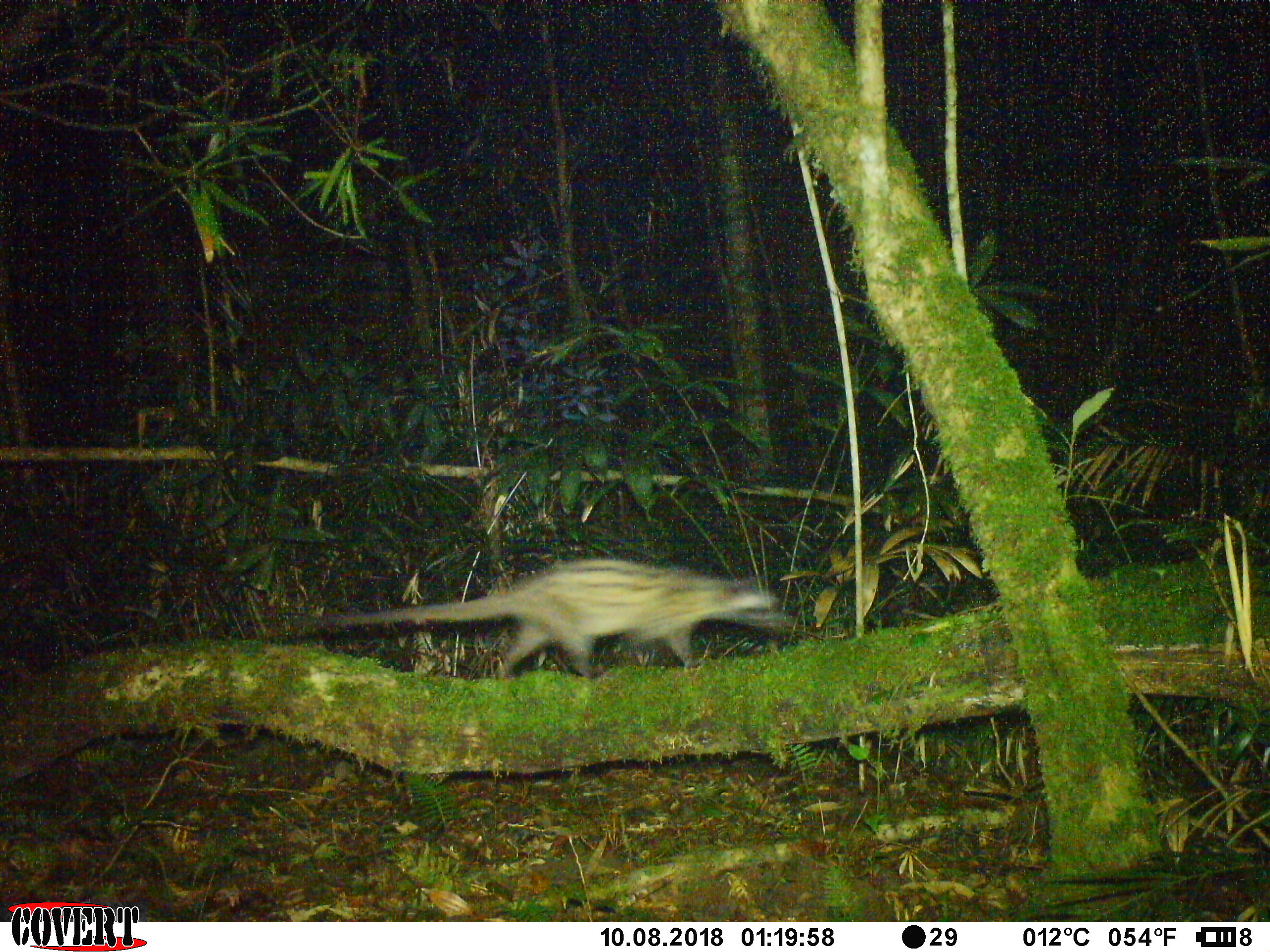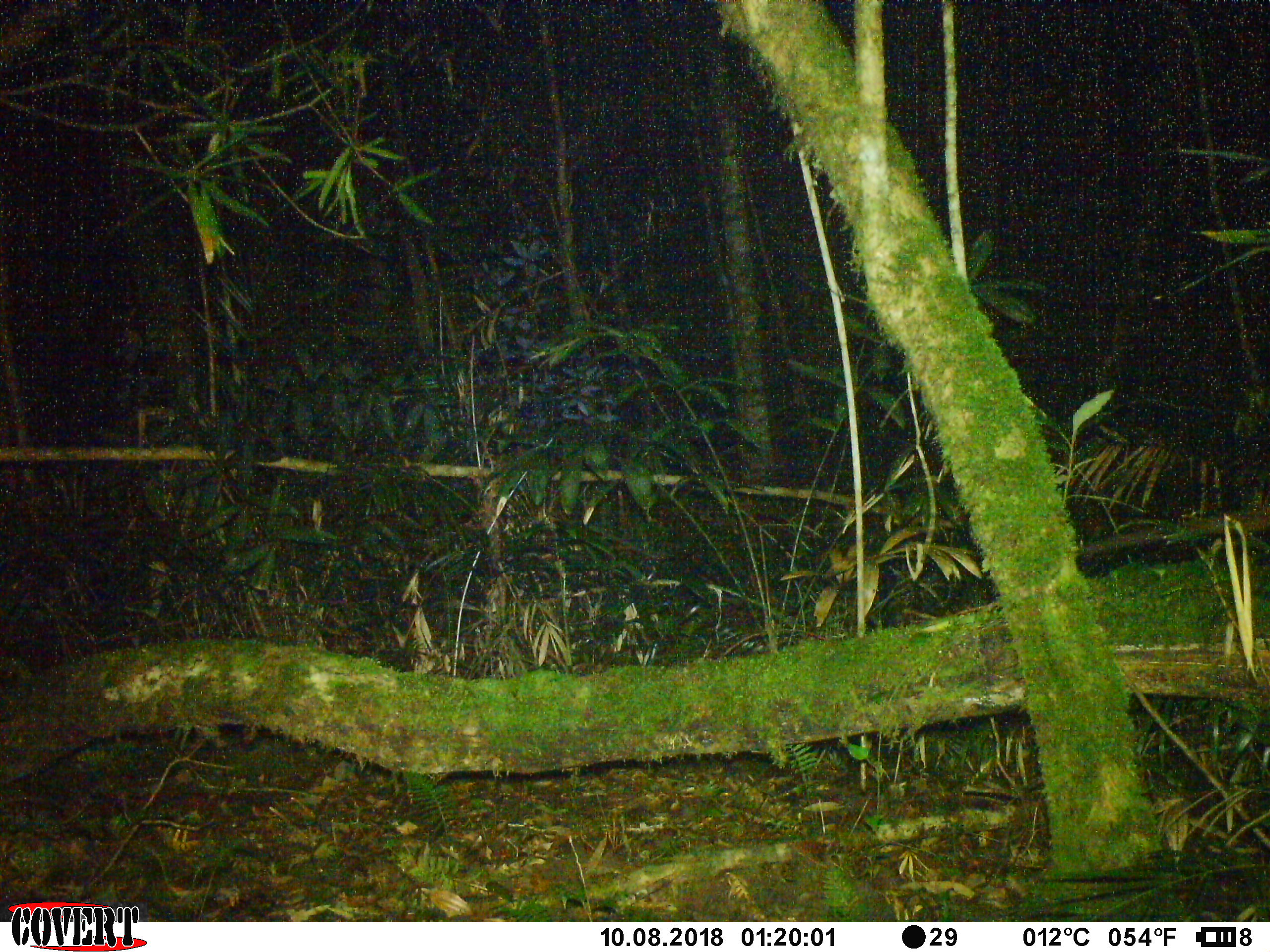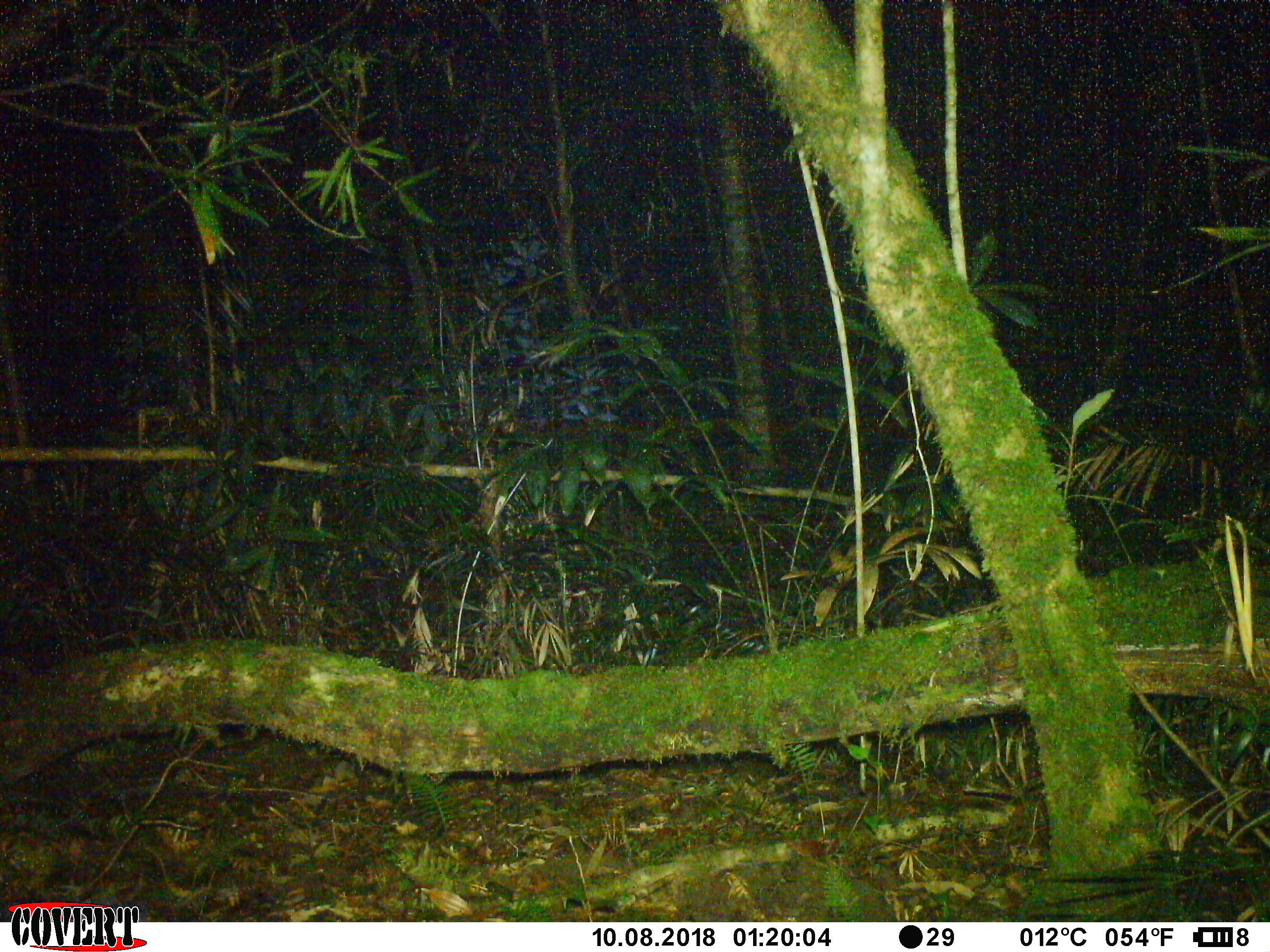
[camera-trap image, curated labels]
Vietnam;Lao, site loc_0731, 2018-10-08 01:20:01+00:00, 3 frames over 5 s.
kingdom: Animalia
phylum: Chordata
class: Mammalia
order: Carnivora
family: Viverridae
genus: Paradoxurus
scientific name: Paradoxurus hermaphroditus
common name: common palm civet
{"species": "common palm civet (Paradoxurus hermaphroditus)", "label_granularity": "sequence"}